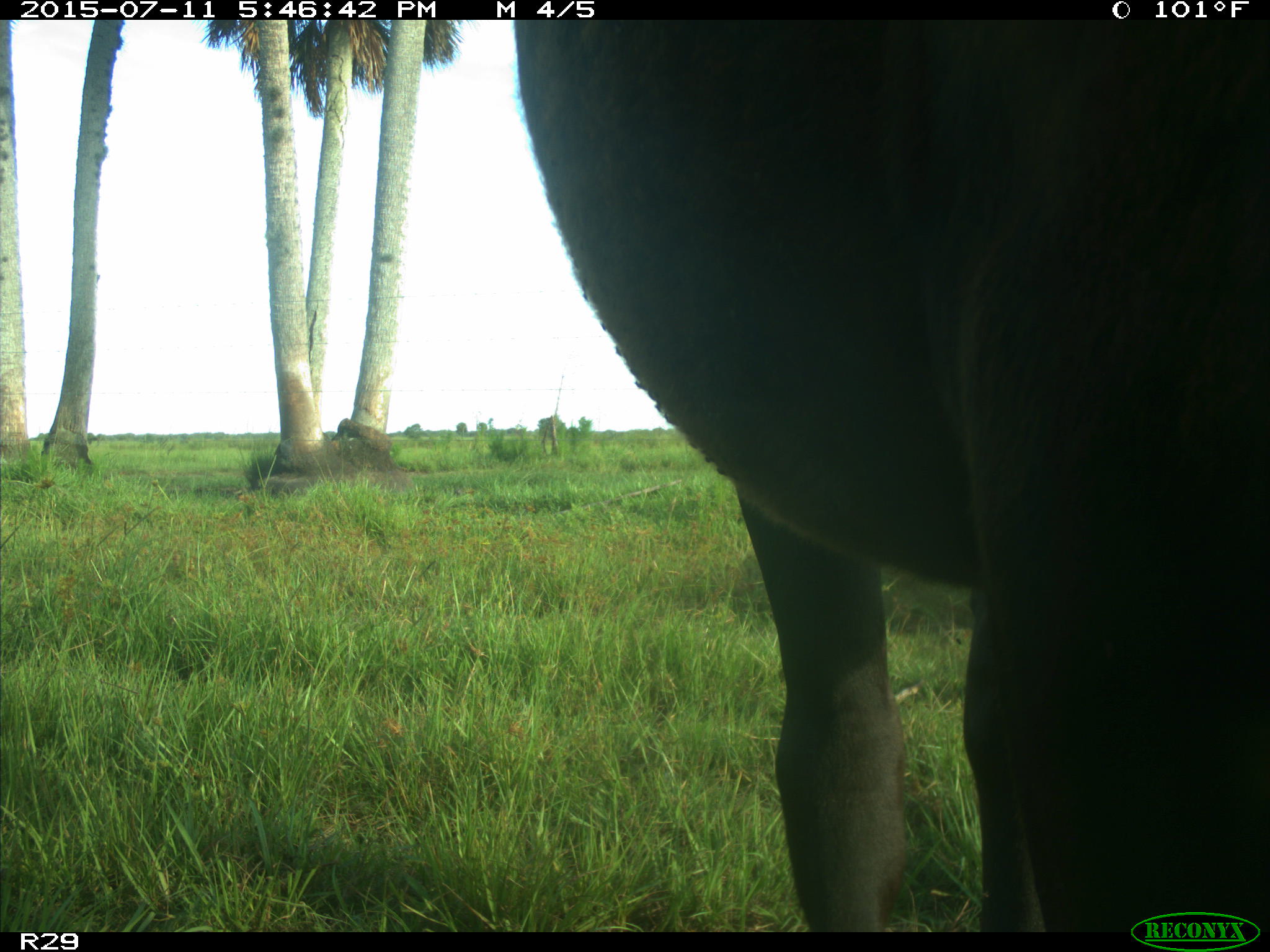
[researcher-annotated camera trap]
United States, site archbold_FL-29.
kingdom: Animalia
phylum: Chordata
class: Mammalia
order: Artiodactyla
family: Bovidae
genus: Bos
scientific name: Bos taurus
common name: domestic cow